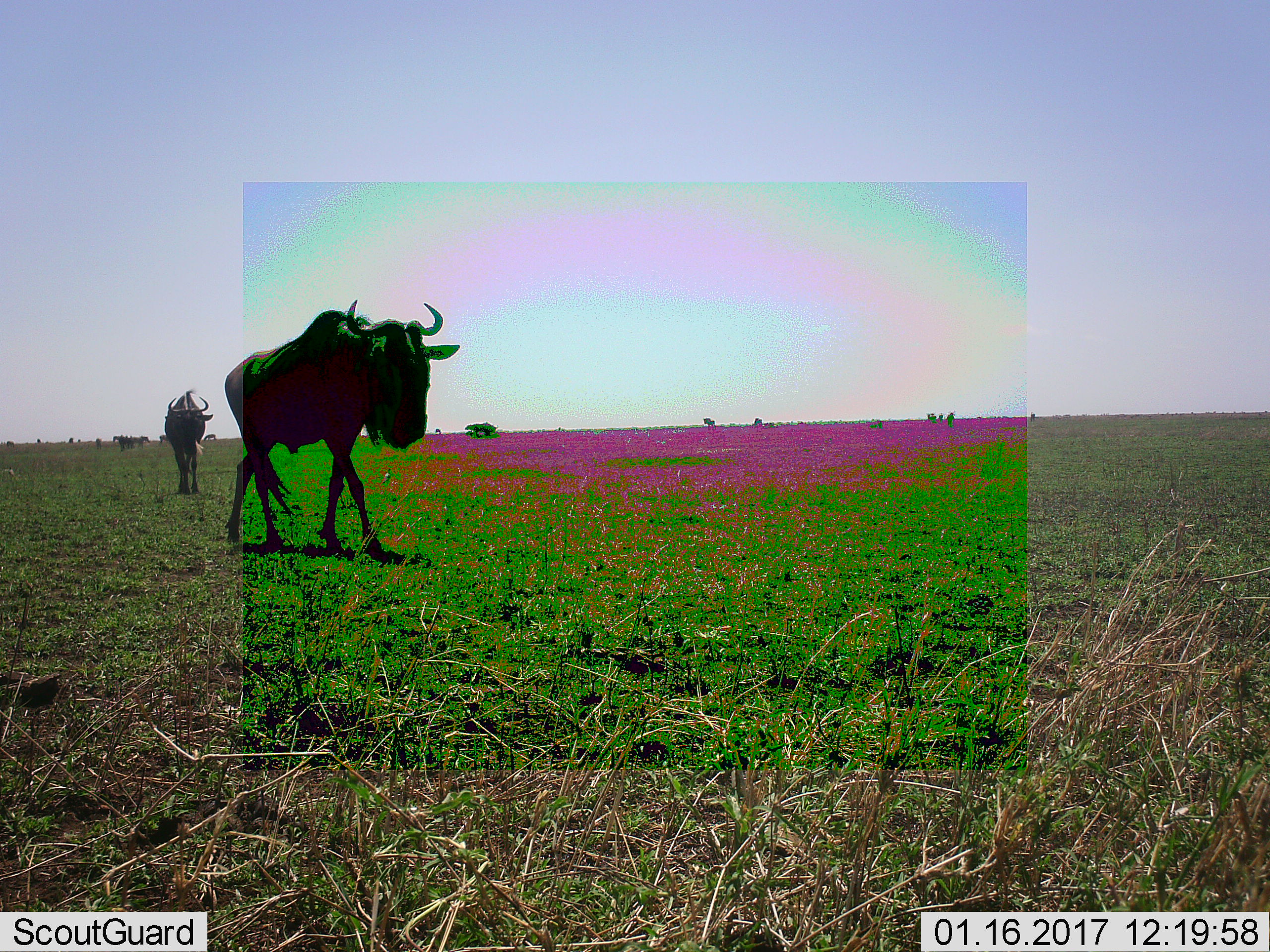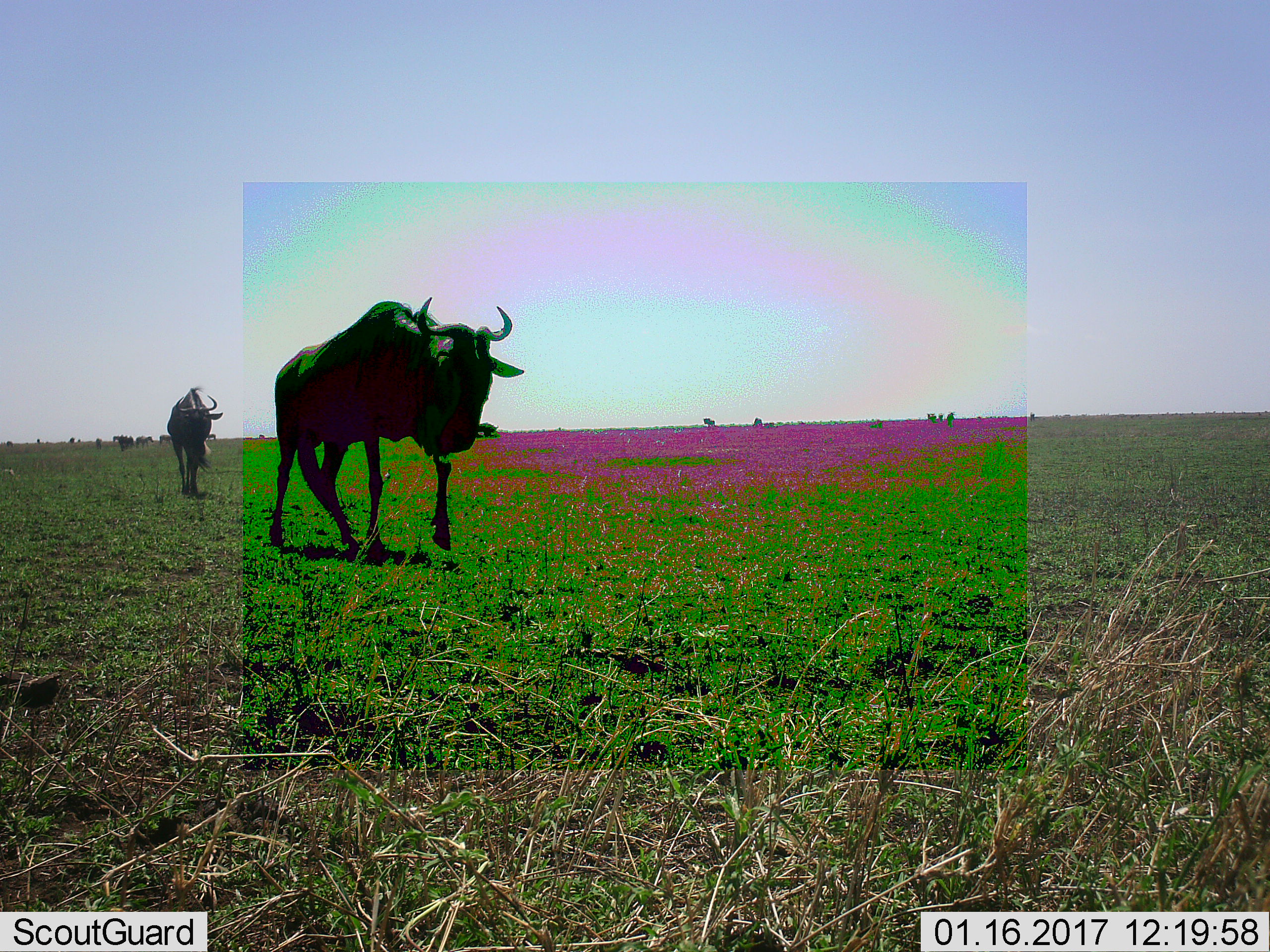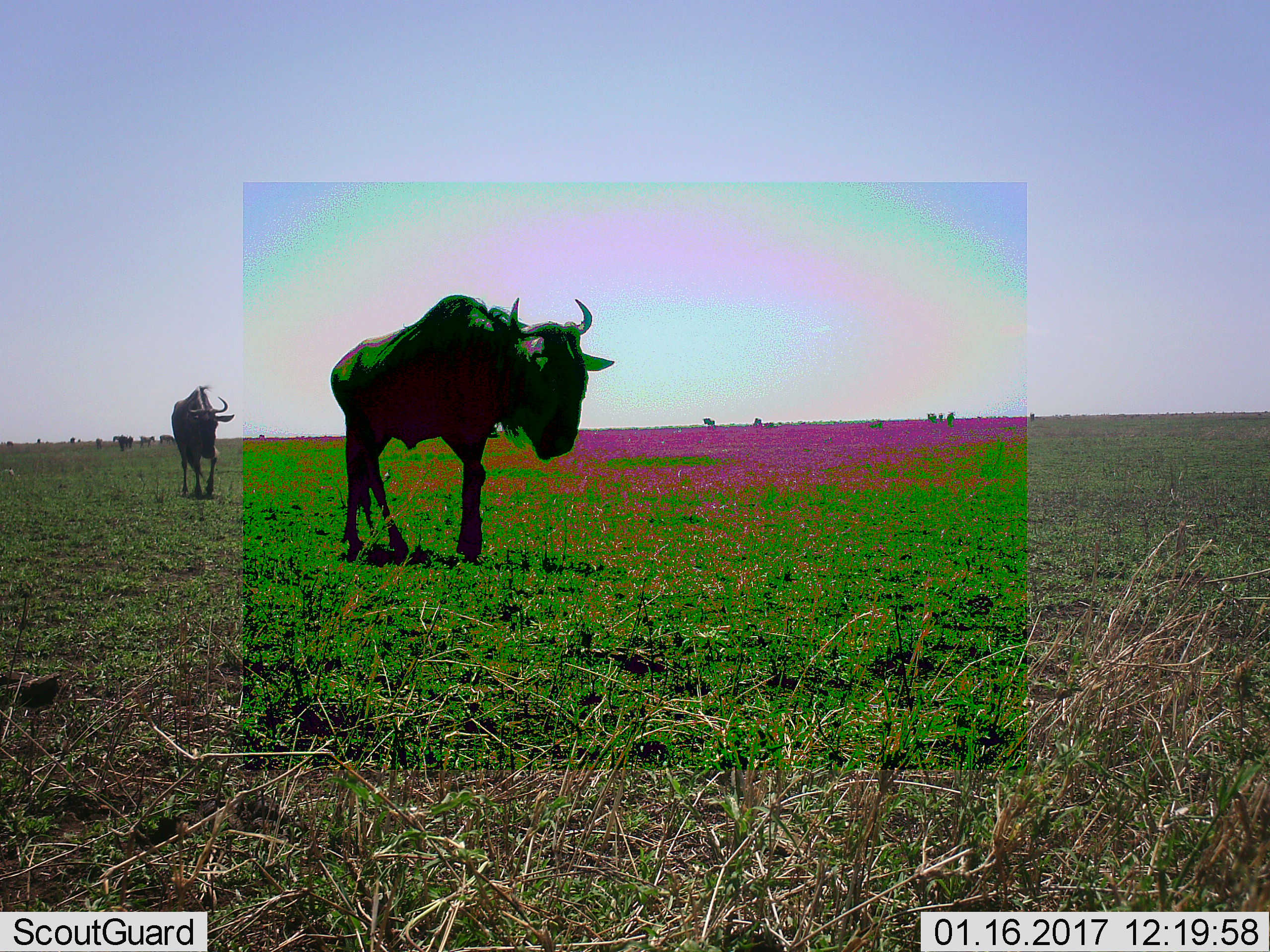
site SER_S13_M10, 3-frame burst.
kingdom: Animalia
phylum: Chordata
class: Mammalia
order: Artiodactyla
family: Bovidae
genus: Connochaetes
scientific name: Connochaetes taurinus taurinus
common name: blue wildebeest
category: wildebeestblue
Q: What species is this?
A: Wildebeestblue (blue wildebeest) (Connochaetes taurinus taurinus).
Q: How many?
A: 2.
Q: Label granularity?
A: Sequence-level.